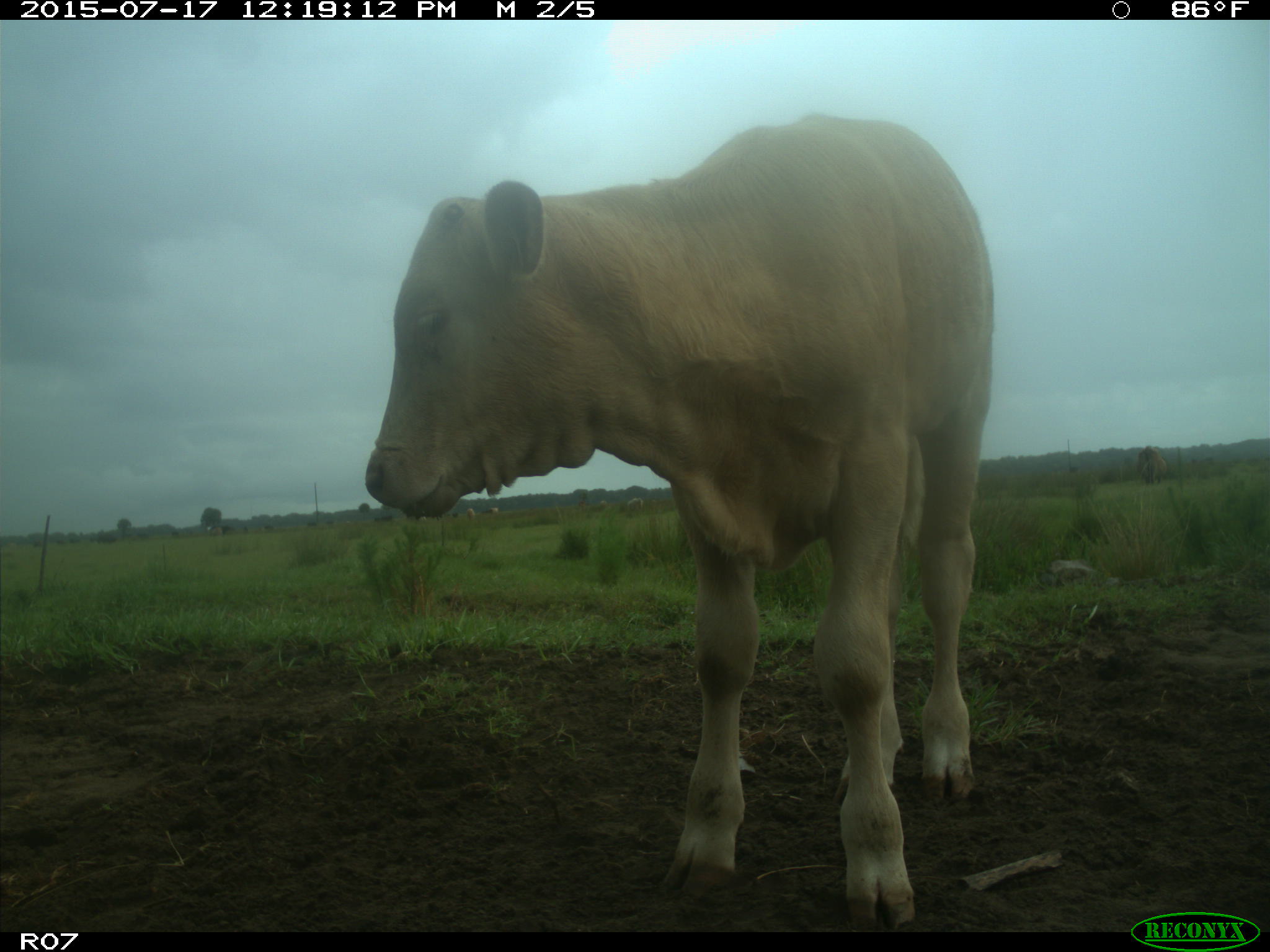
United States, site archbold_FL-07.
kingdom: Animalia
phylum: Chordata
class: Mammalia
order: Artiodactyla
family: Bovidae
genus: Bos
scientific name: Bos taurus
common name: domestic cow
Bos taurus (domestic cow).